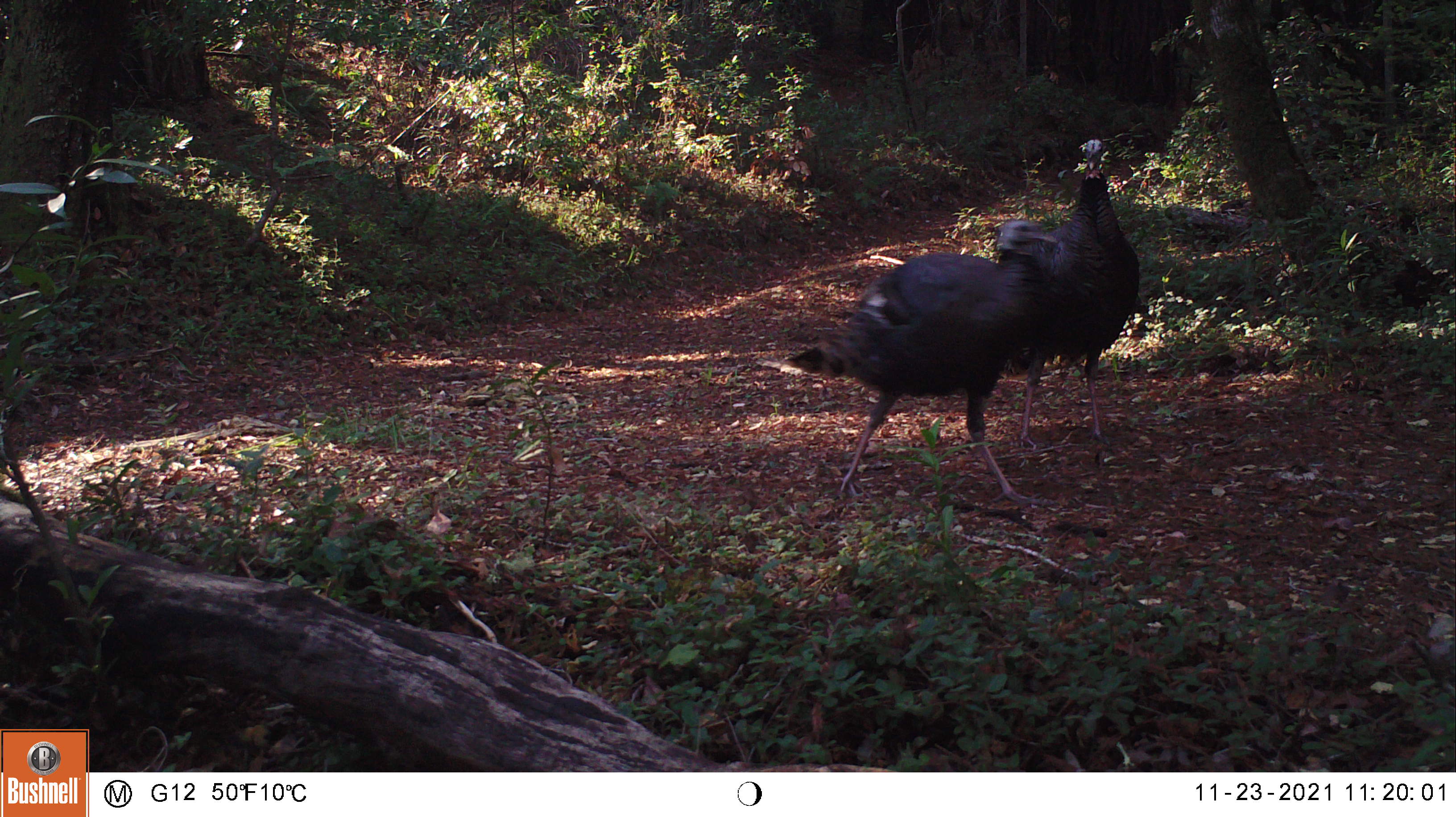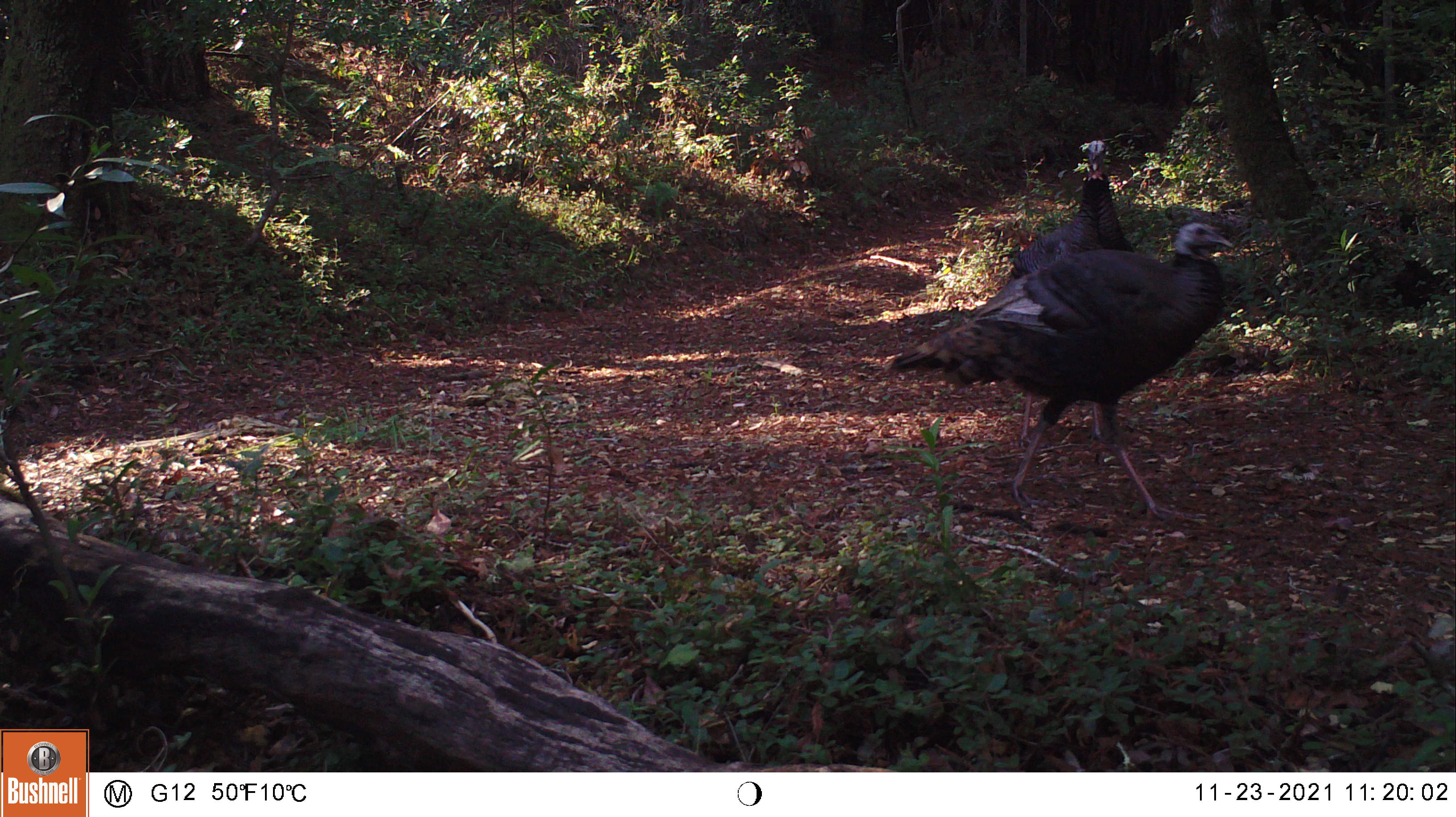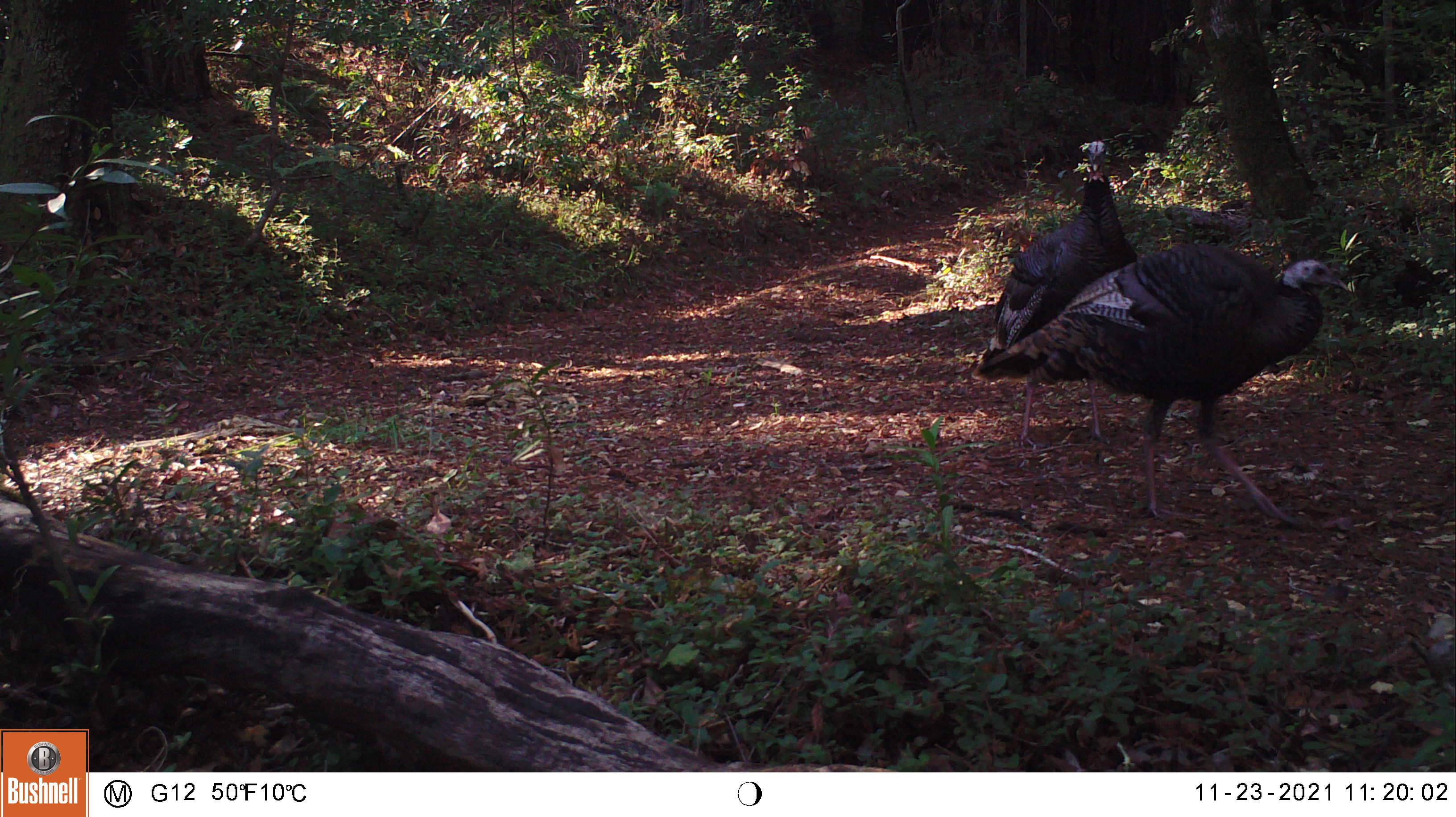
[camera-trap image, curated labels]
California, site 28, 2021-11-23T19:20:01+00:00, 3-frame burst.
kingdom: Animalia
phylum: Chordata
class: Aves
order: Galliformes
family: Phasianidae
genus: Meleagris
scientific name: Meleagris gallopavo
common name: turkey